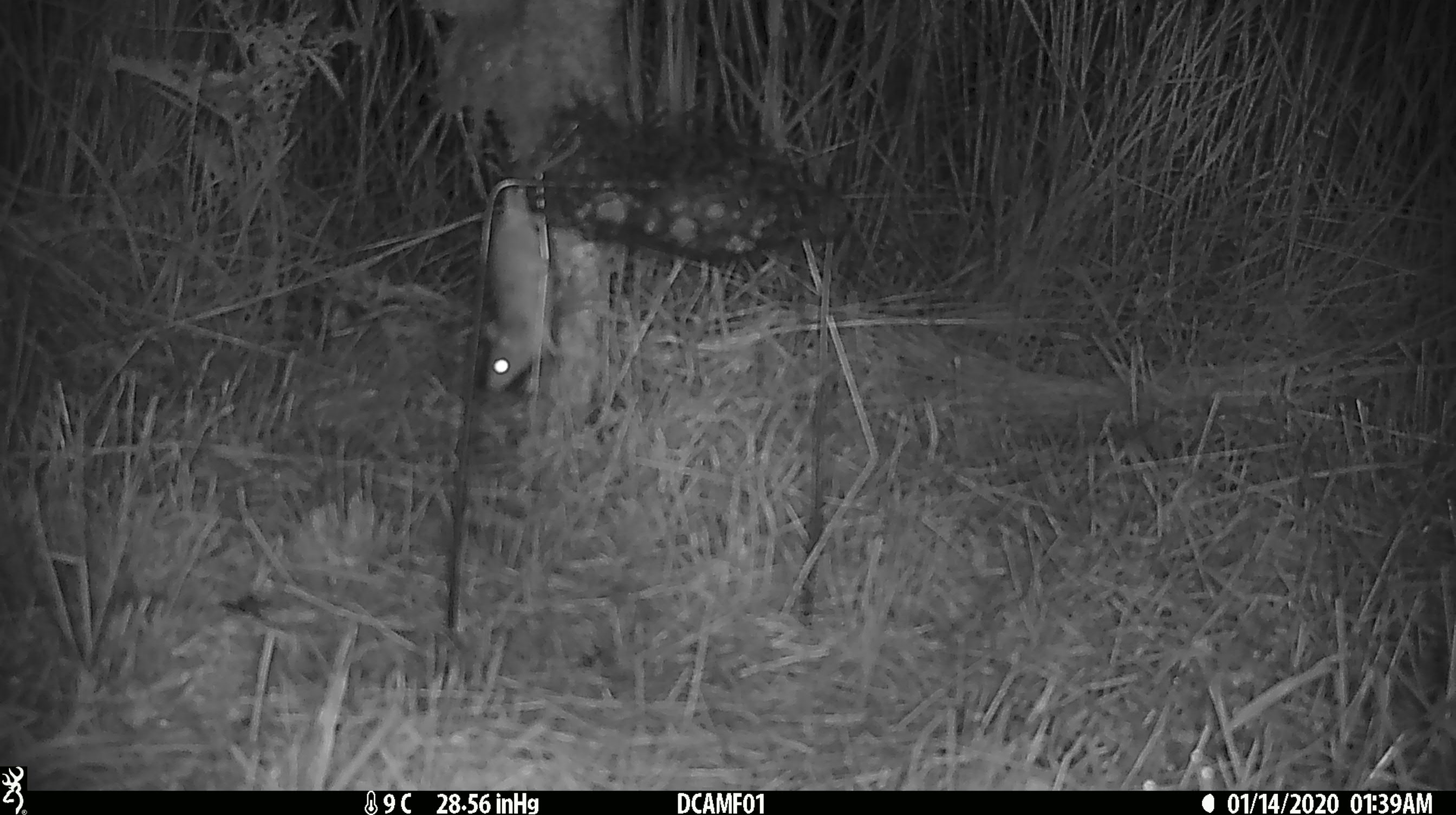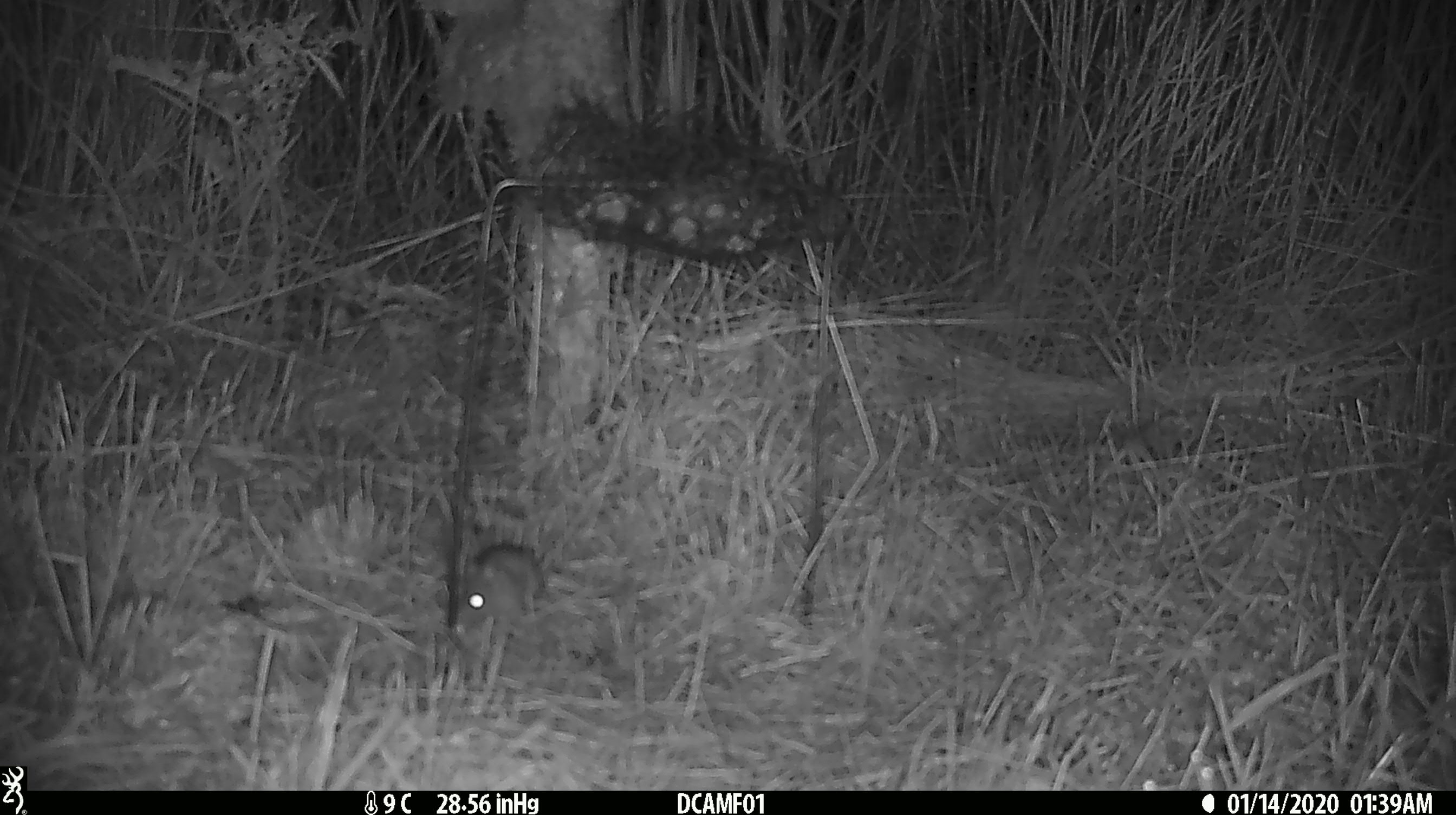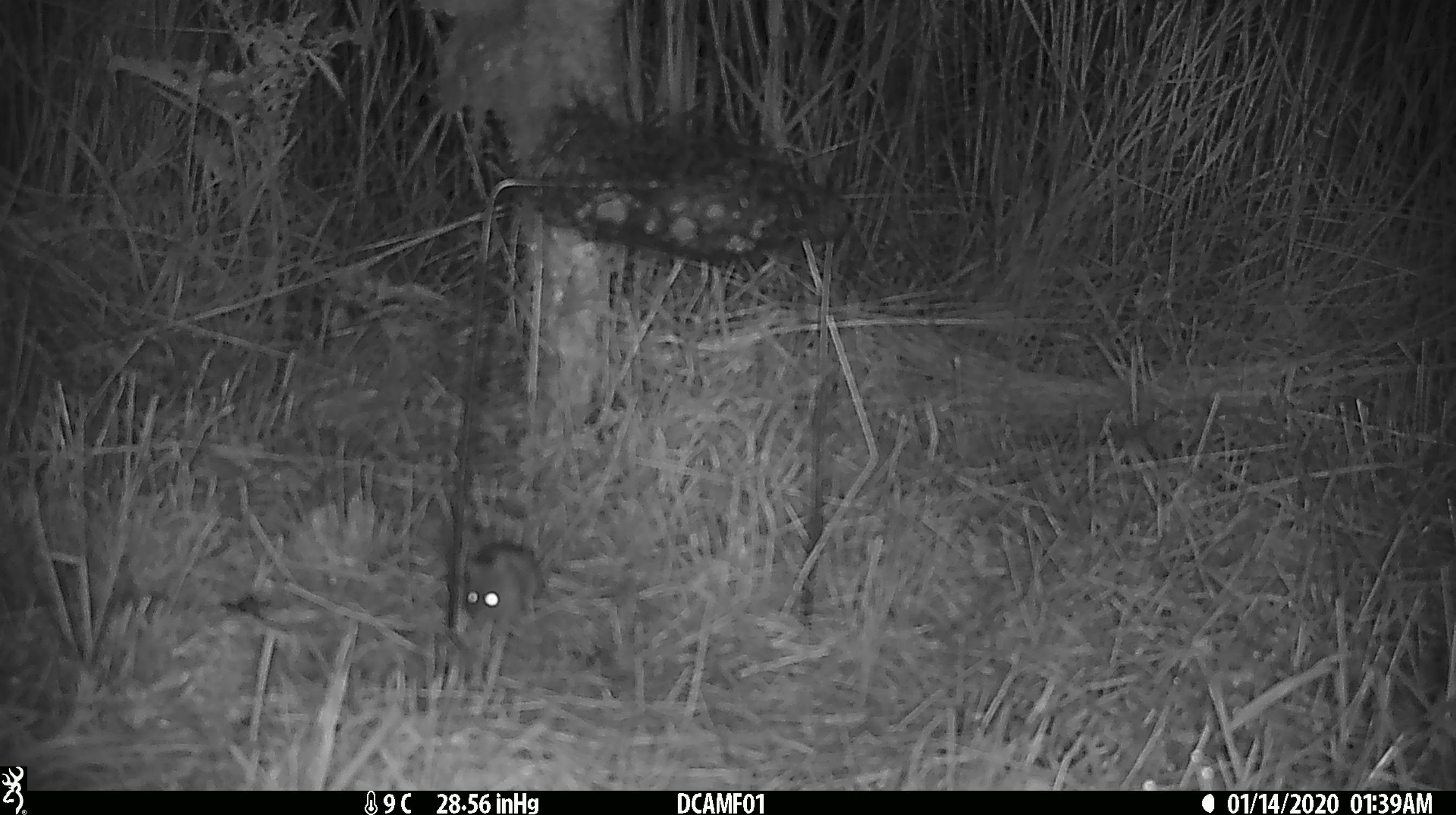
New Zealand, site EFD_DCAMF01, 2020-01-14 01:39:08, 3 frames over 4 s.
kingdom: Animalia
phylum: Chordata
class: Mammalia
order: Rodentia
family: Muridae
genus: Mus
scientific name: Mus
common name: mouse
Mouse (Mus).